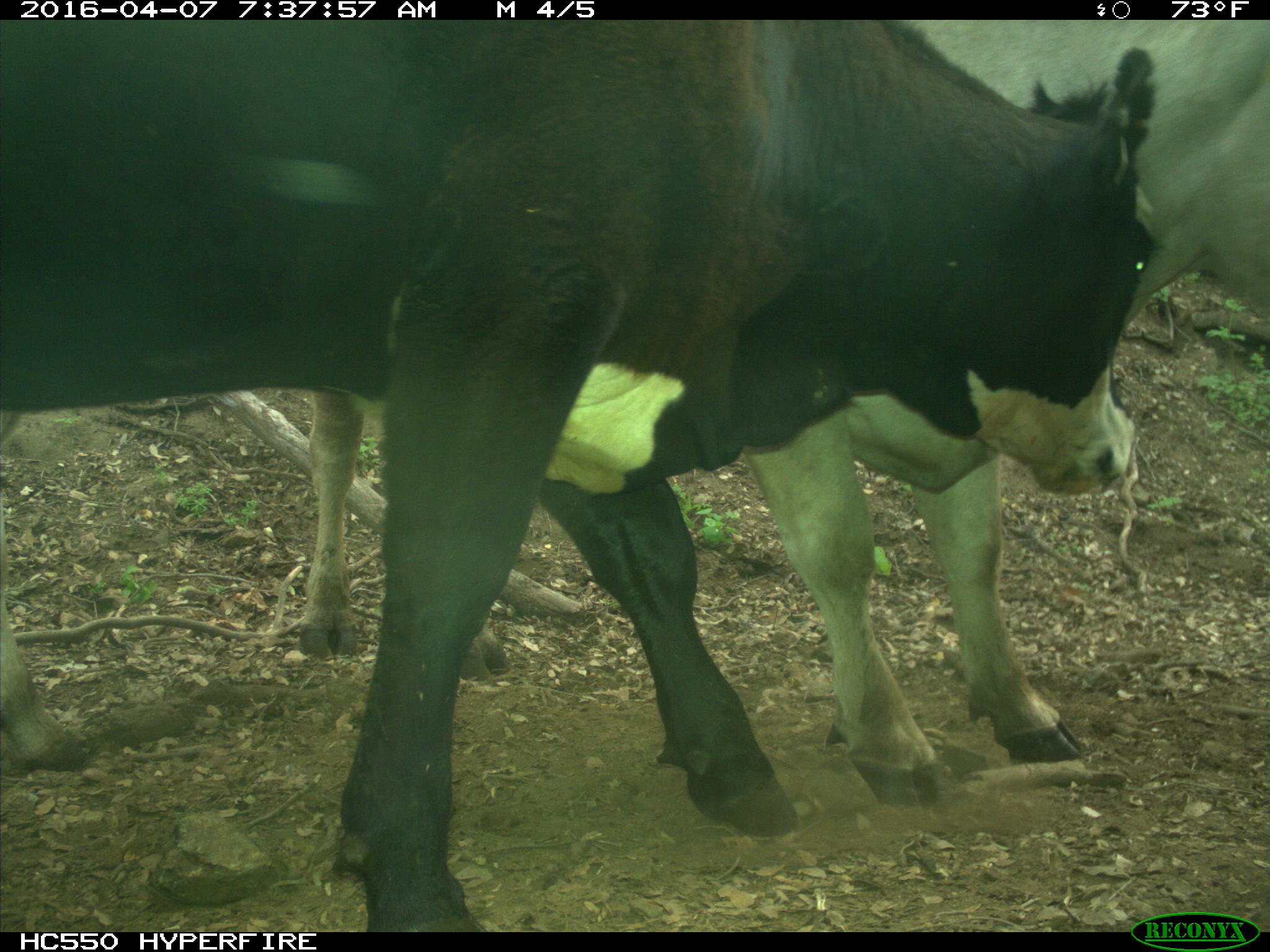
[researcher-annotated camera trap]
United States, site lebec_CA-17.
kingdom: Animalia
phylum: Chordata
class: Mammalia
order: Artiodactyla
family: Bovidae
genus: Bos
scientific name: Bos taurus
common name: domestic cow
Bos taurus (domestic cow).